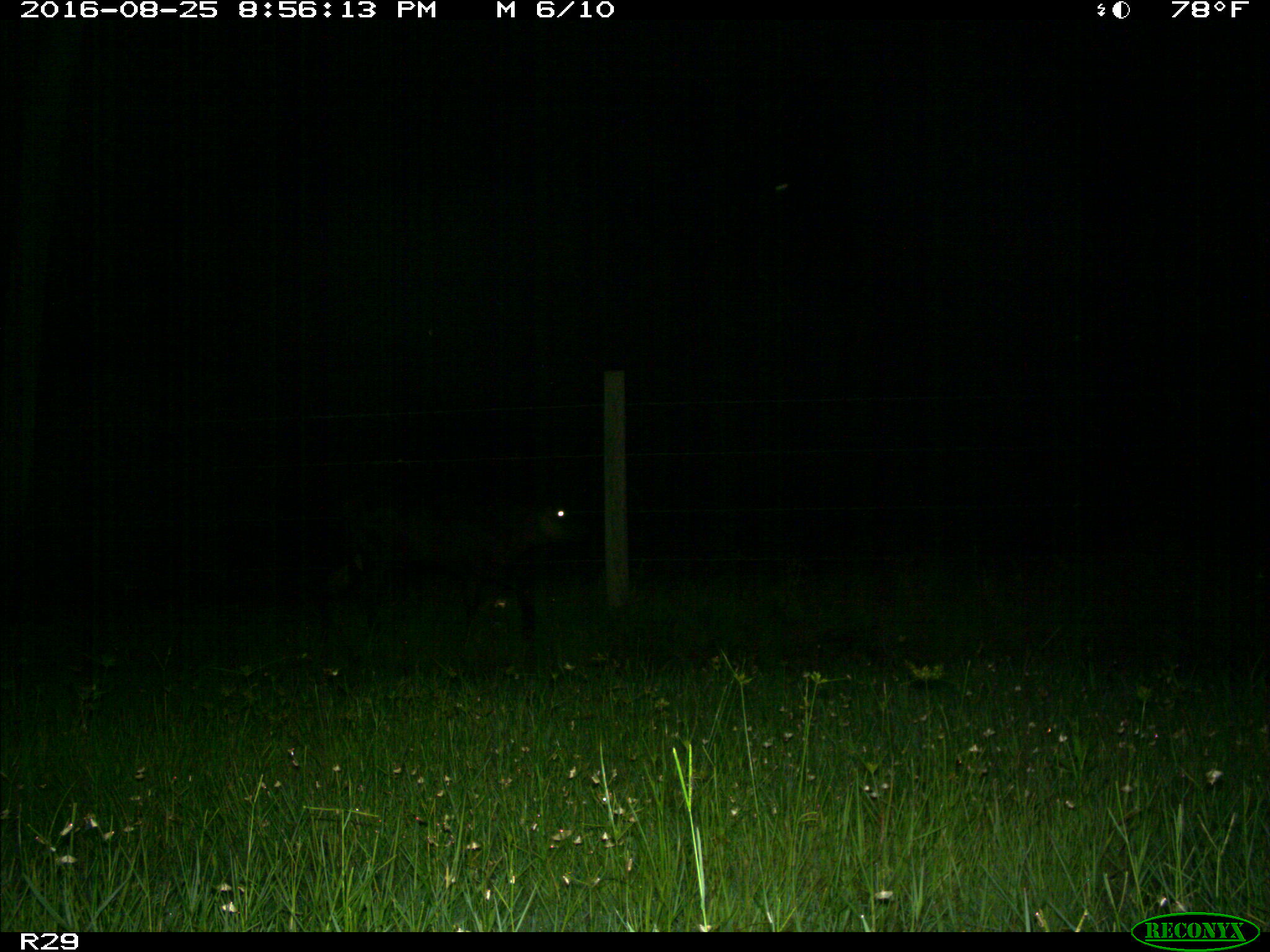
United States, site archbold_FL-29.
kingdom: Animalia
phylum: Chordata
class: Mammalia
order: Artiodactyla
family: Bovidae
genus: Bos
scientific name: Bos taurus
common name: domestic cow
Bos taurus (domestic cow).